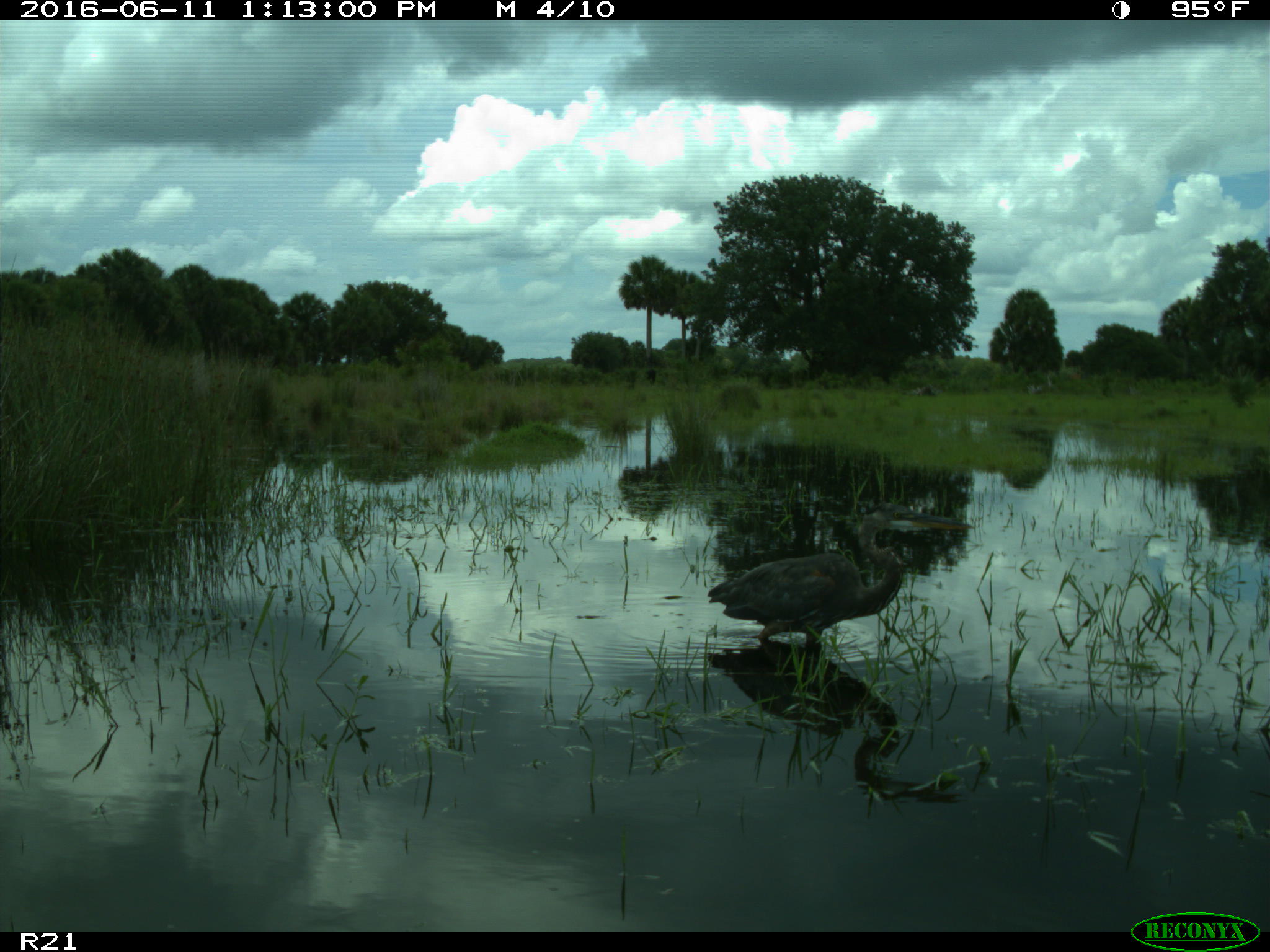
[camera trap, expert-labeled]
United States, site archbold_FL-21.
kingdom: Animalia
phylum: Chordata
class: Aves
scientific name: Aves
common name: birds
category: unidentified bird